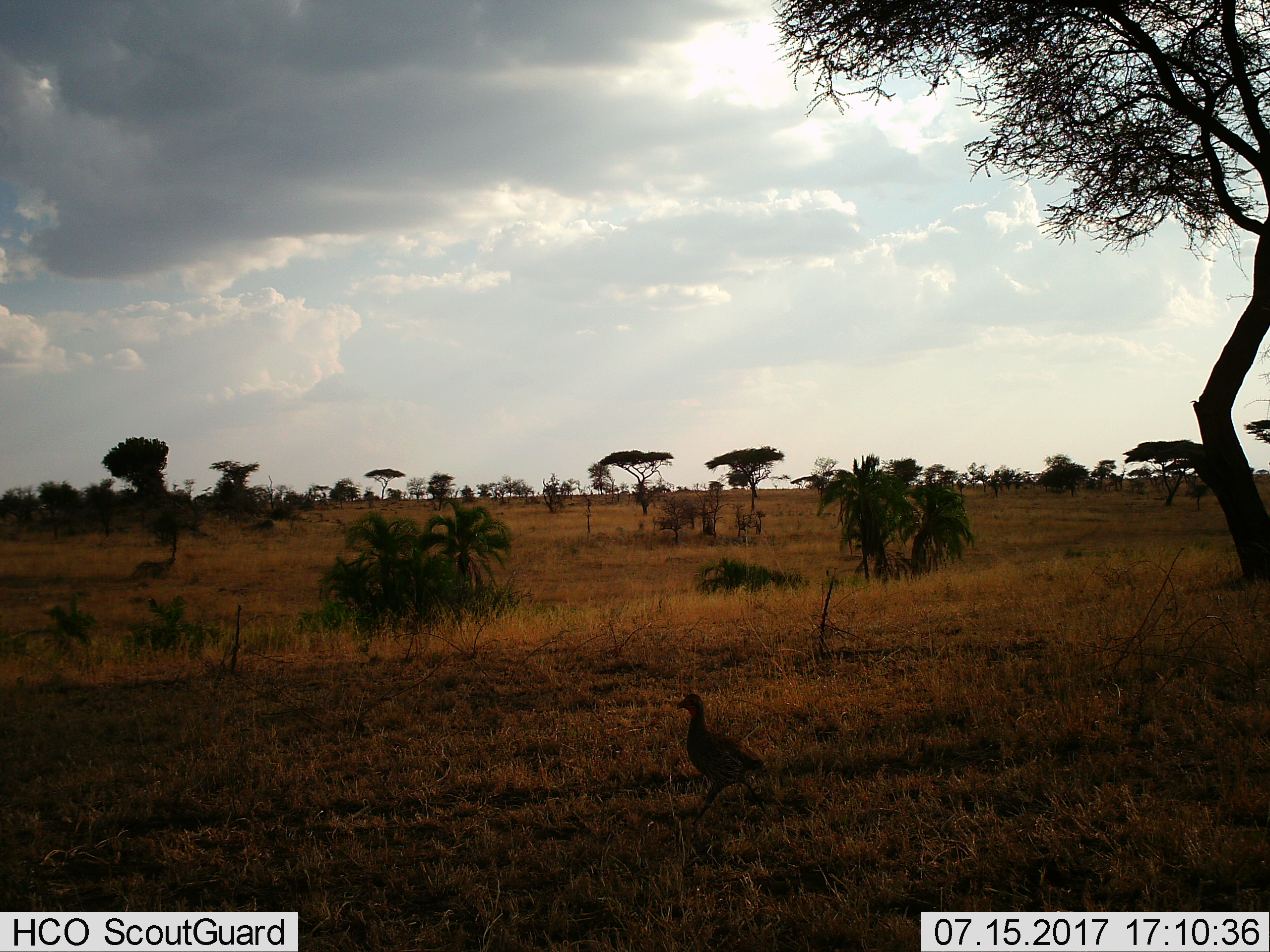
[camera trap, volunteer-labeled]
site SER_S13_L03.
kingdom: Animalia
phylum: Chordata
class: Aves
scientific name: Aves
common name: bird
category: birdother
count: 1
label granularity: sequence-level